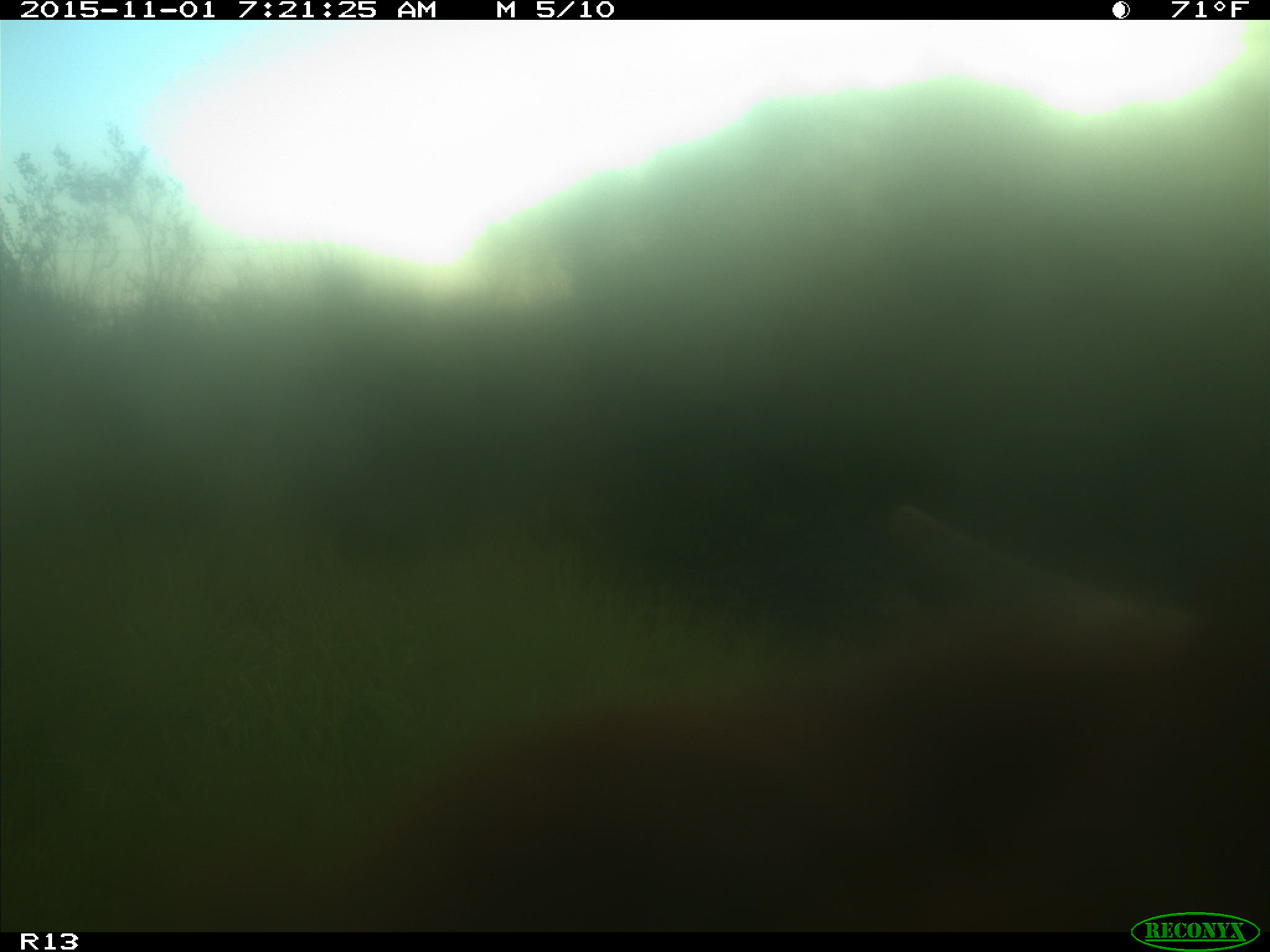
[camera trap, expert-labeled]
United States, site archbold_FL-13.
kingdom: Animalia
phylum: Chordata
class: Mammalia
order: Artiodactyla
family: Bovidae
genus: Bos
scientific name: Bos taurus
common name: domestic cow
Bos taurus (domestic cow).